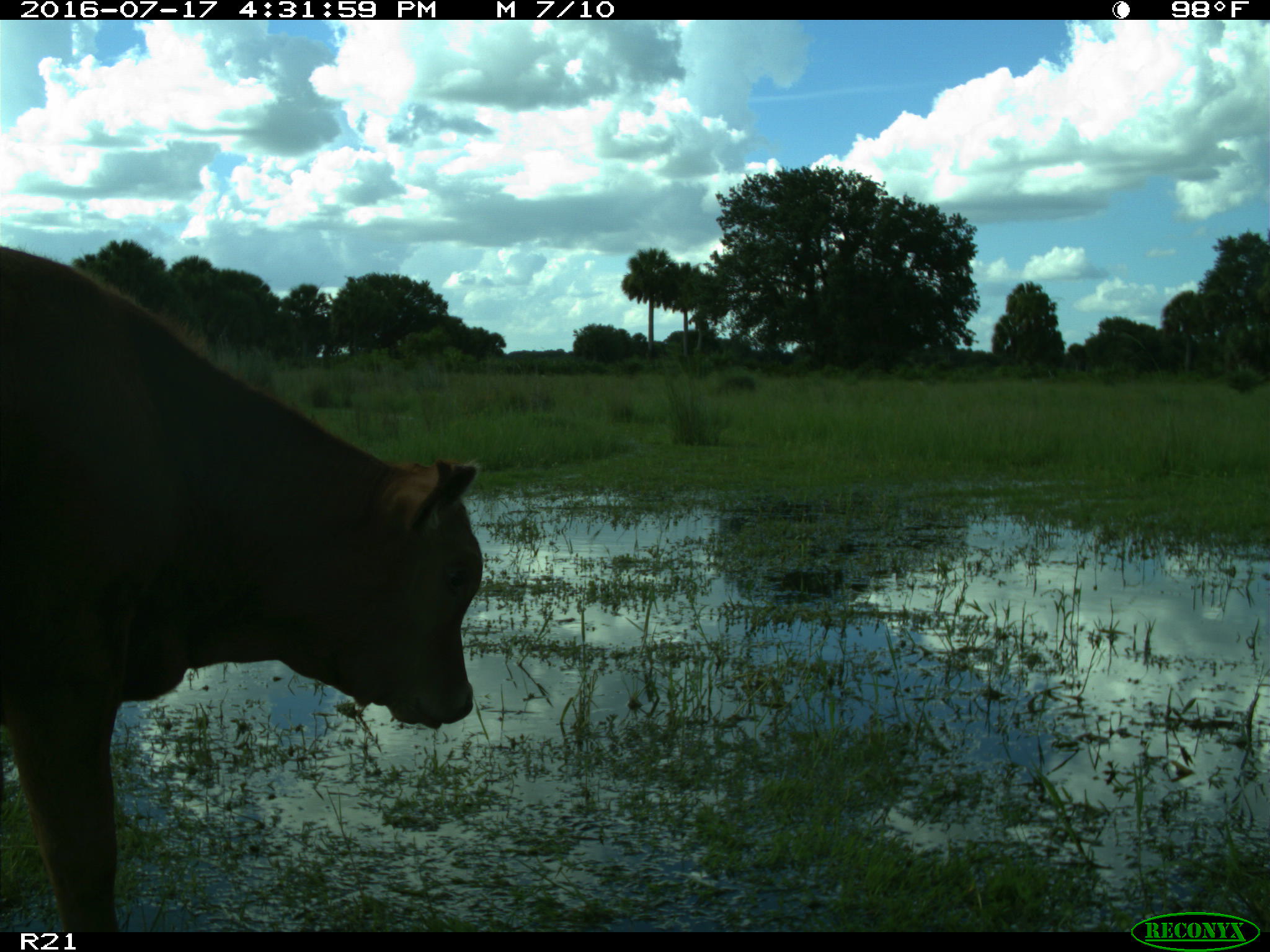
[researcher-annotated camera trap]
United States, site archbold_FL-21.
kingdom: Animalia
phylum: Chordata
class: Mammalia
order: Artiodactyla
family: Bovidae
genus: Bos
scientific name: Bos taurus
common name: domestic cow